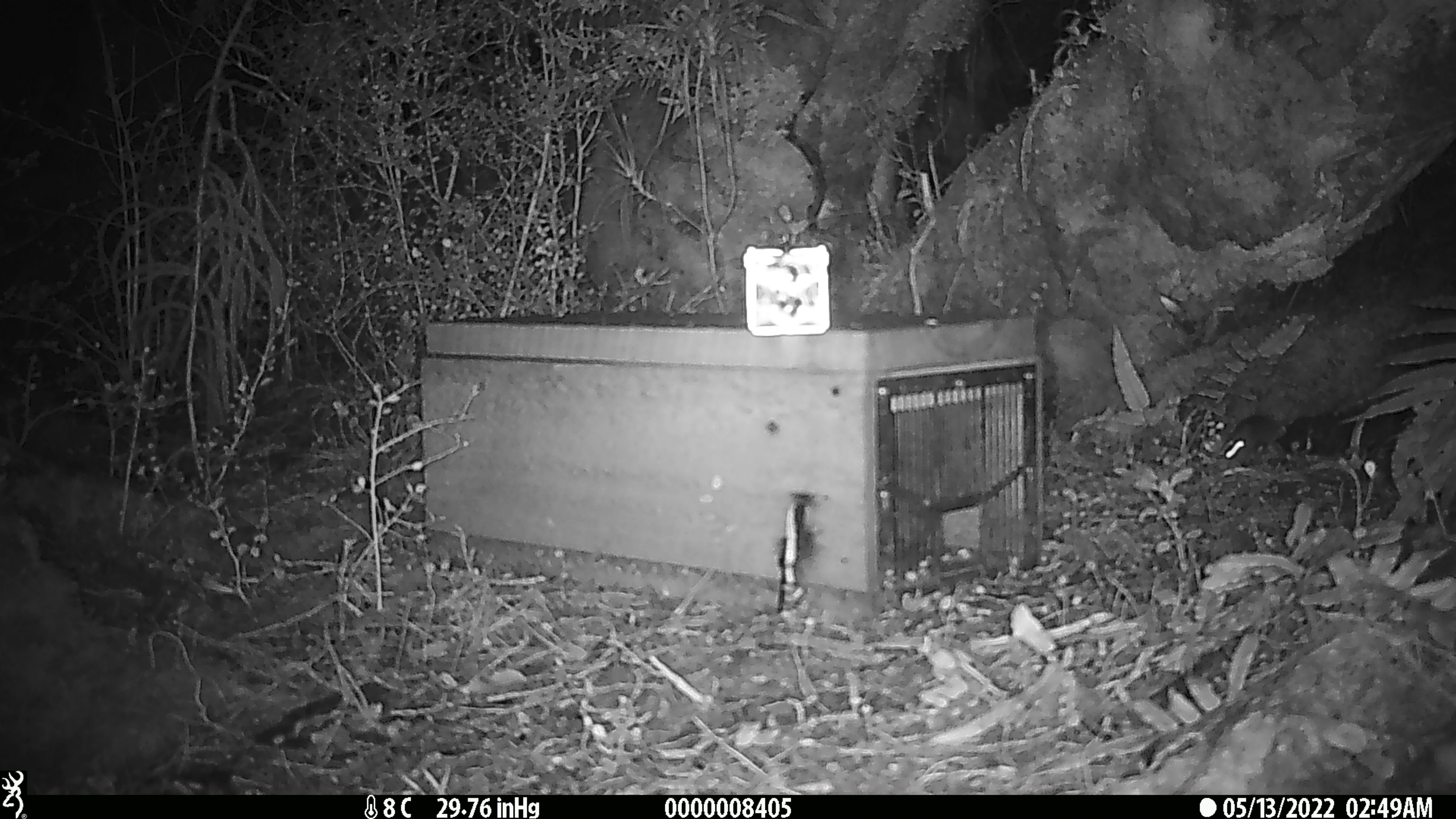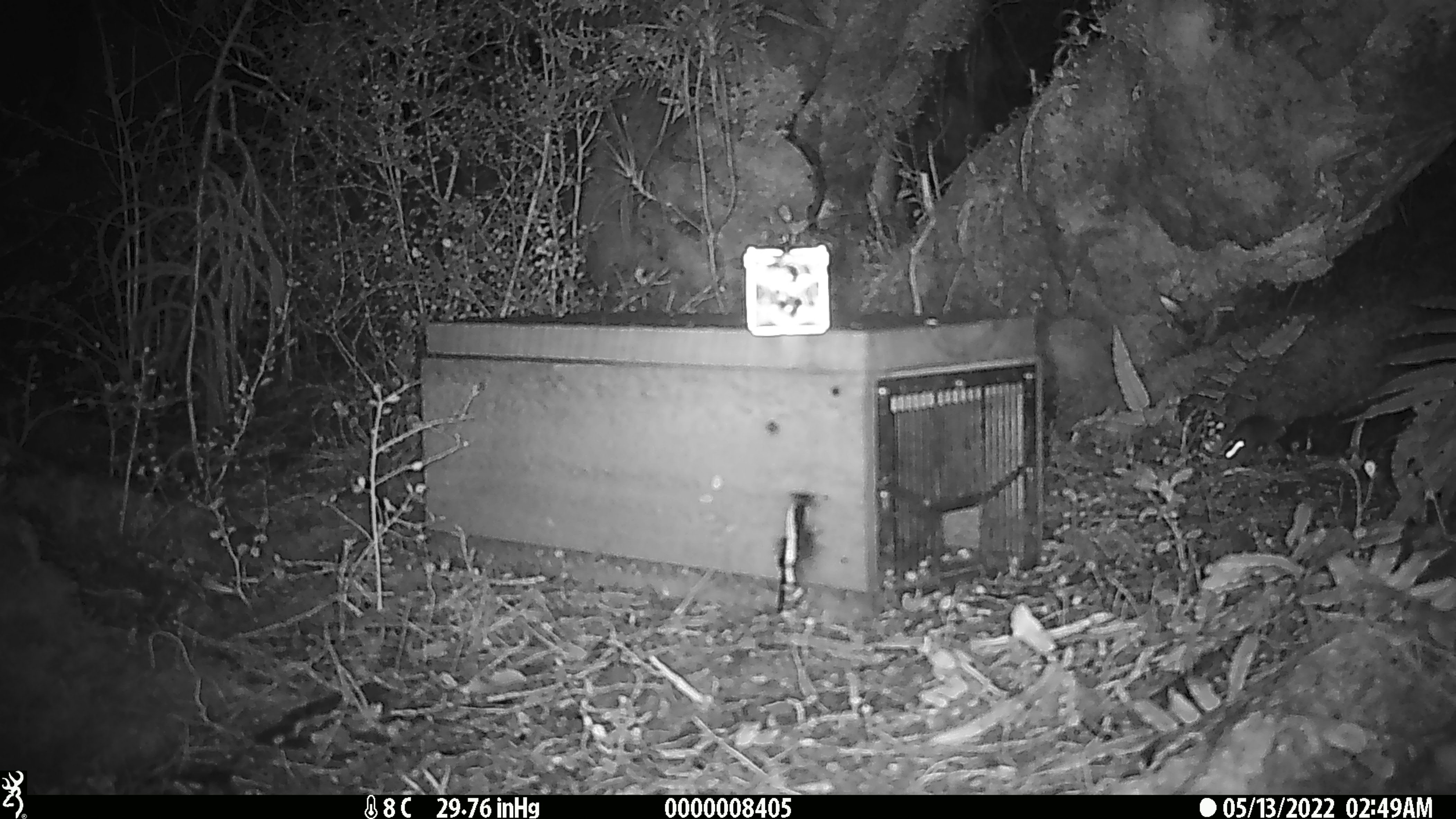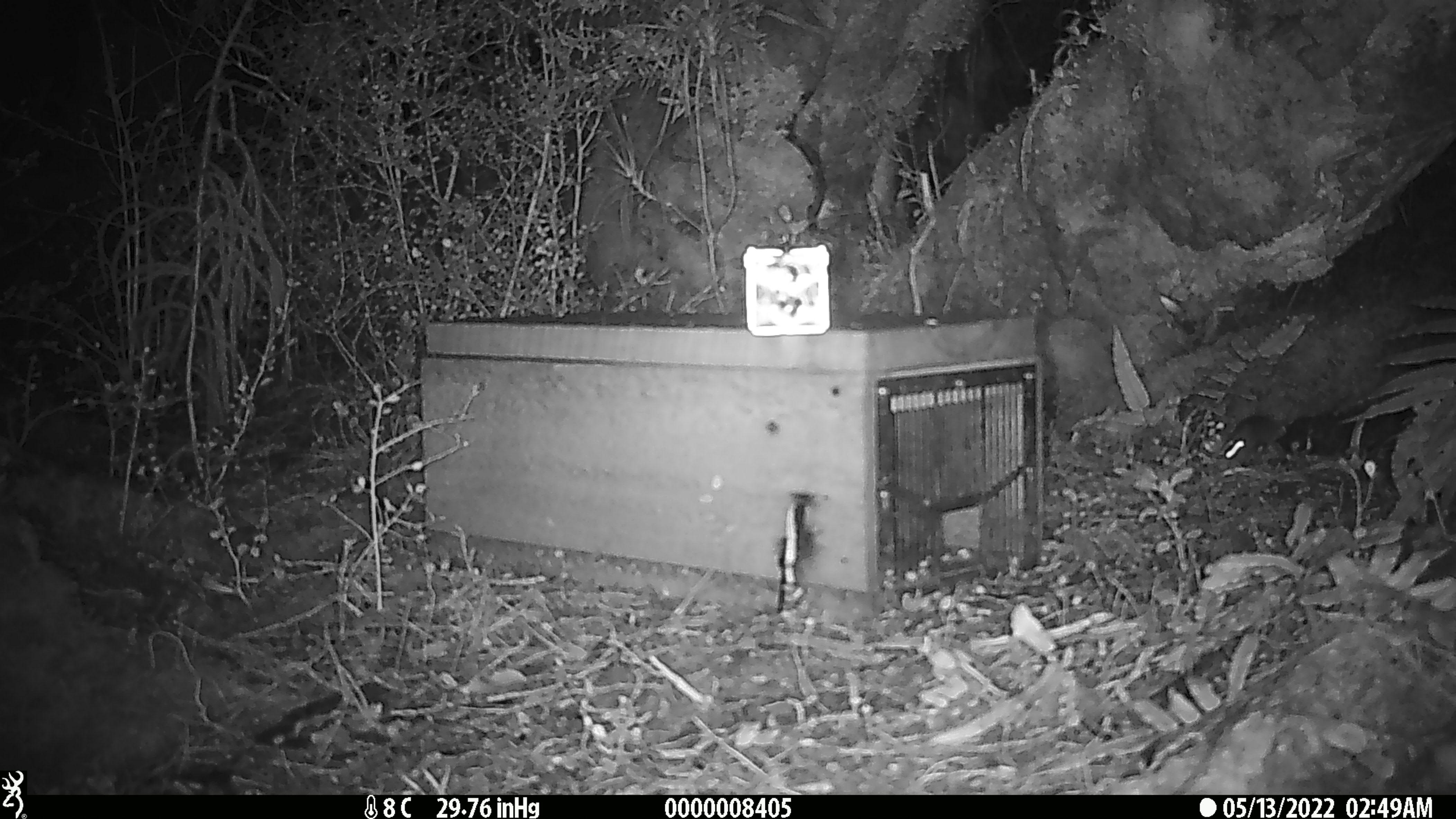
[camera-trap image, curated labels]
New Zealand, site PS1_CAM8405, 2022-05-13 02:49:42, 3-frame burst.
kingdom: Animalia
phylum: Chordata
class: Mammalia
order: Rodentia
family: Muridae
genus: Mus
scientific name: Mus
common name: mouse